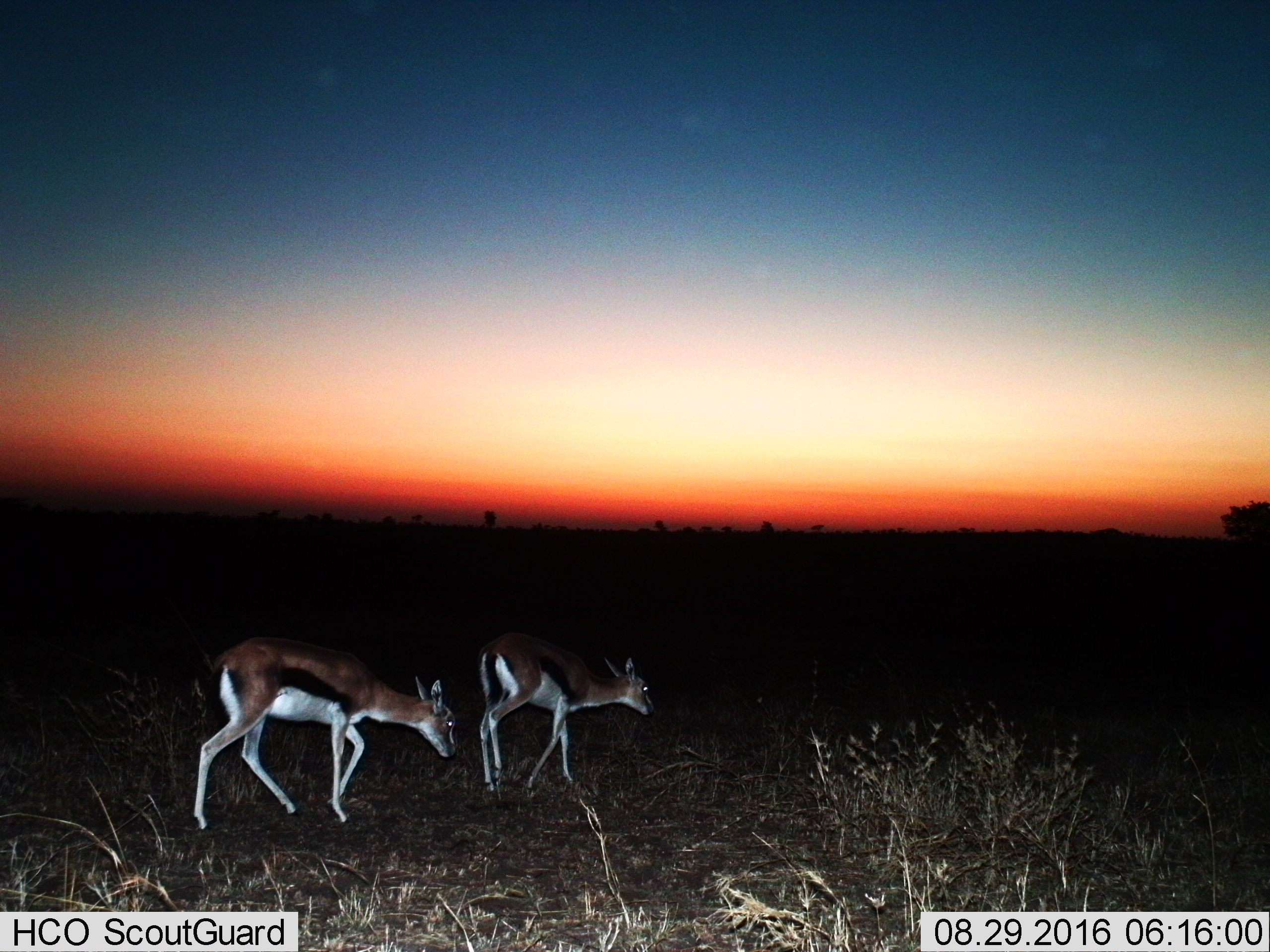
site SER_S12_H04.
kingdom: Animalia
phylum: Chordata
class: Mammalia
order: Artiodactyla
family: Bovidae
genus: Eudorcas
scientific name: Eudorcas thomsonii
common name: thomson's gazelle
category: gazellethomsons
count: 2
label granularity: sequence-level